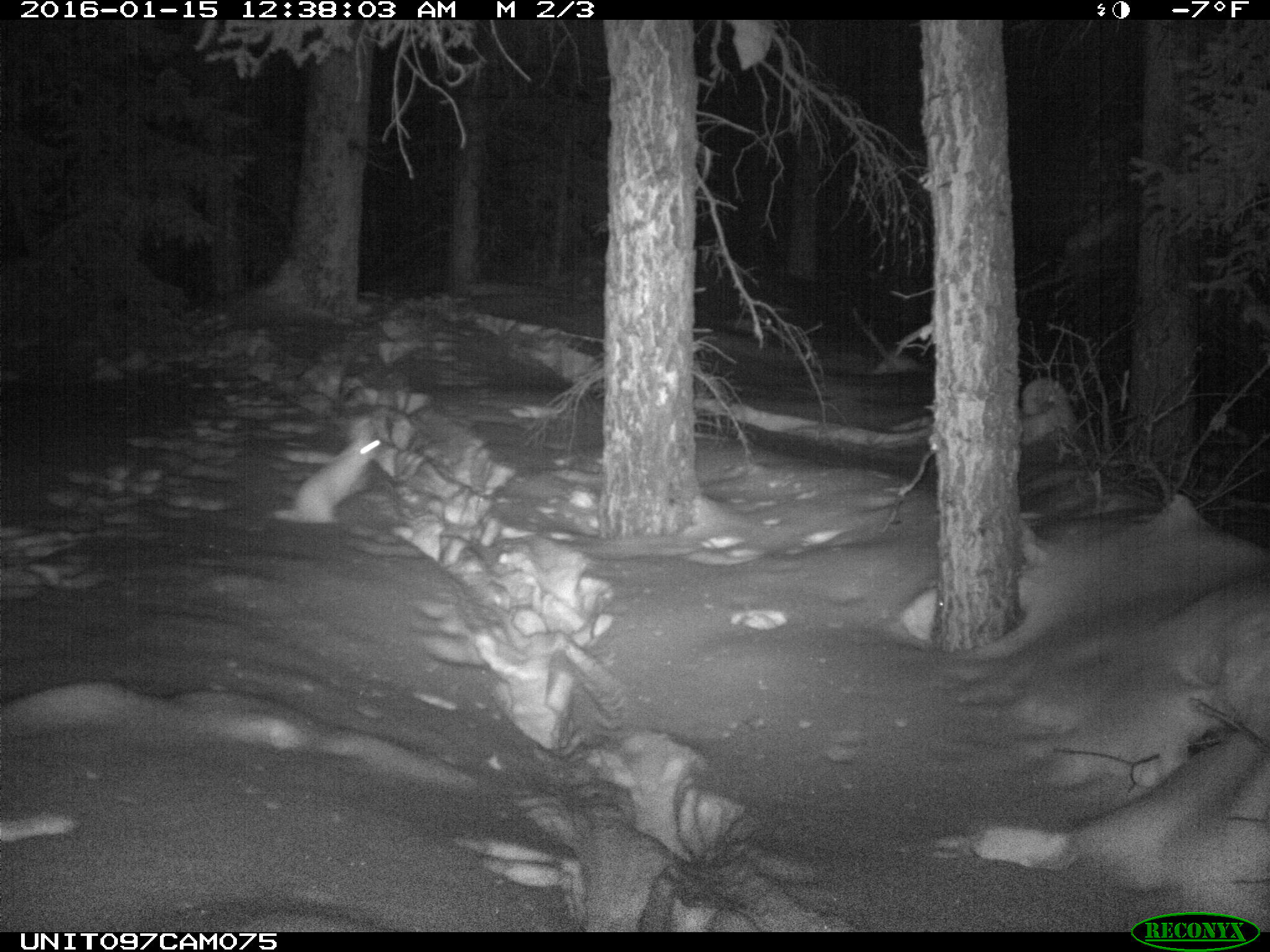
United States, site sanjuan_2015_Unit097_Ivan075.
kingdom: Animalia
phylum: Chordata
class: Mammalia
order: Lagomorpha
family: Leporidae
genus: Lepus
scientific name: Lepus americanus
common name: snowshoe hare